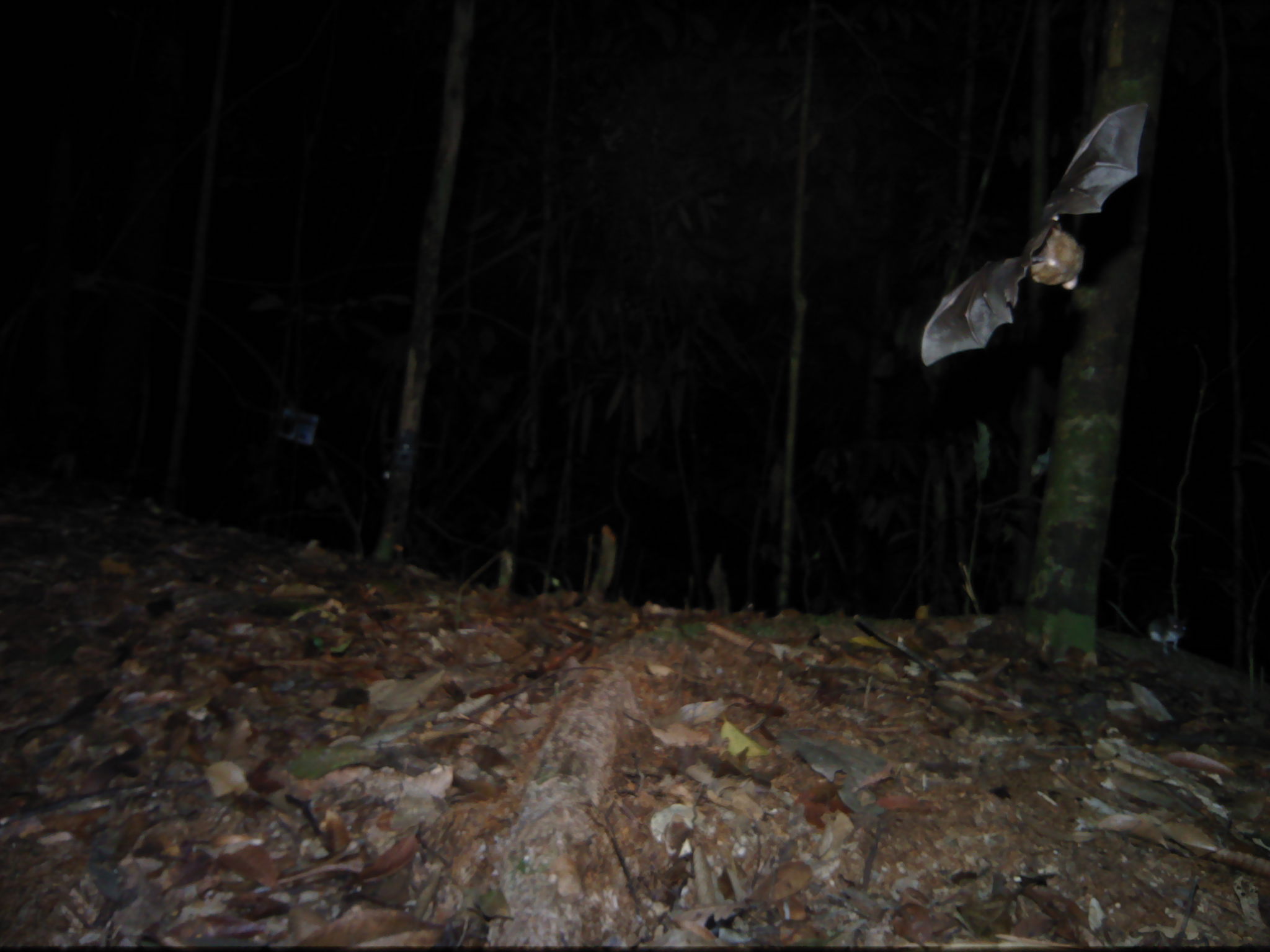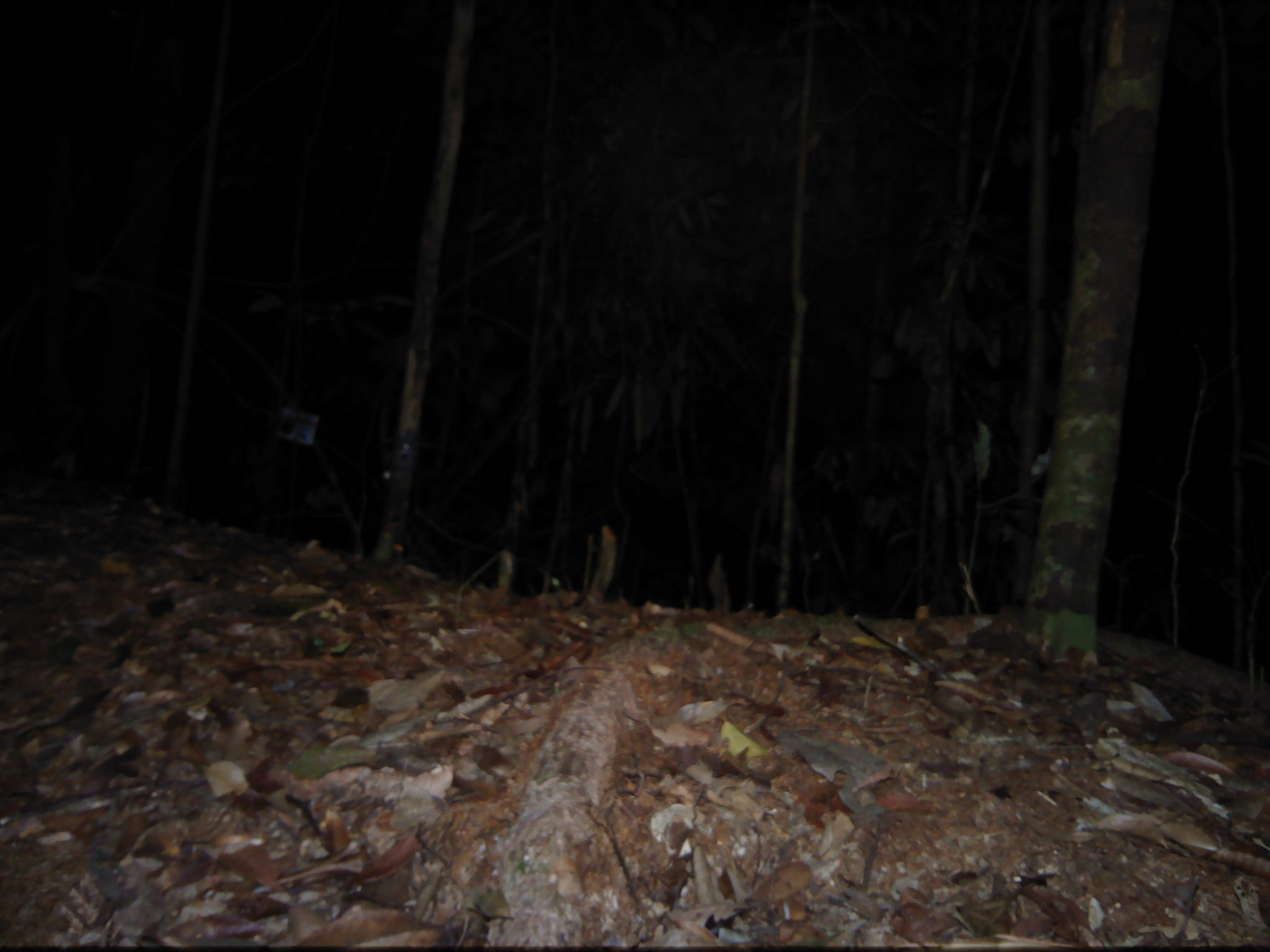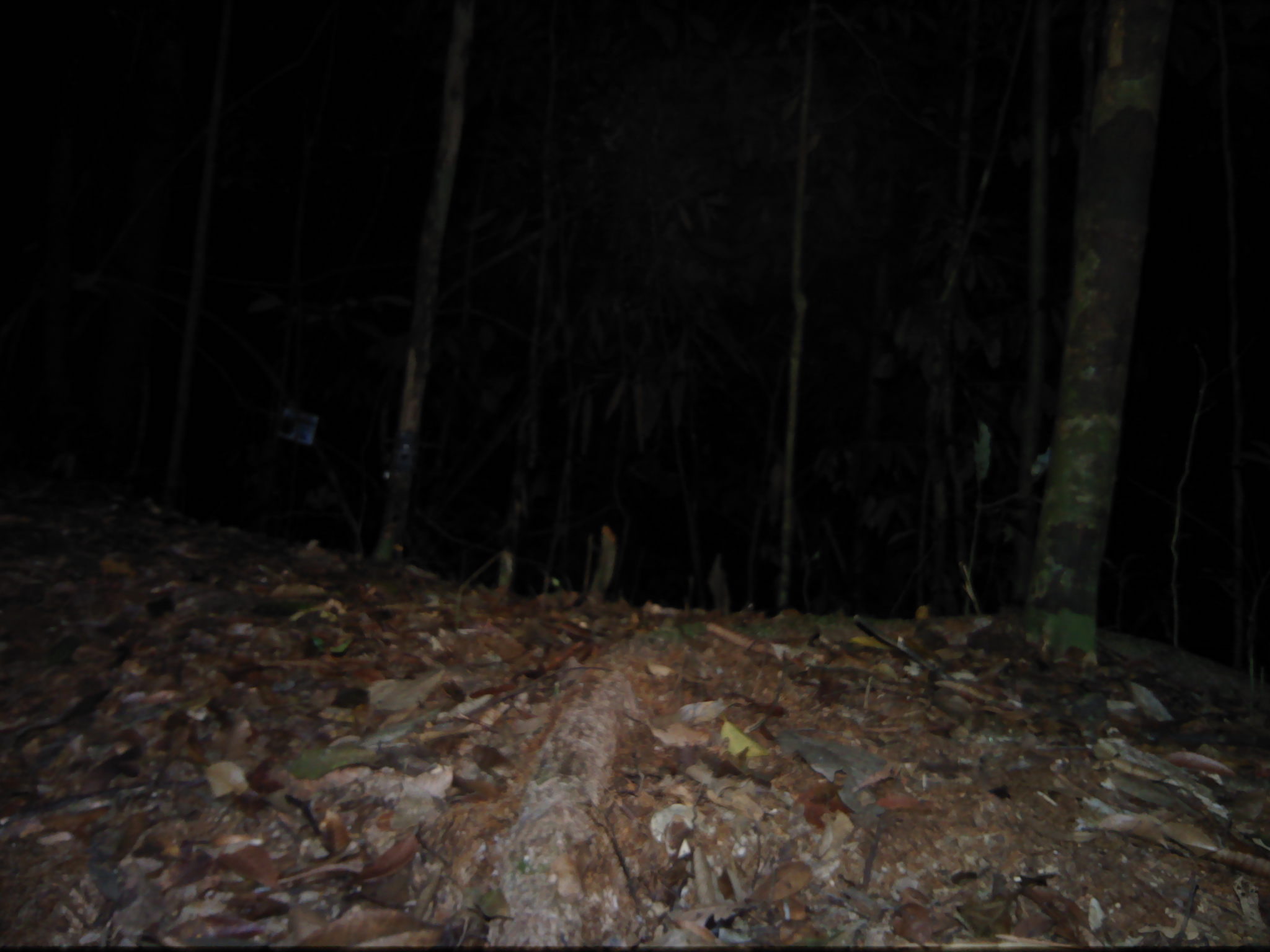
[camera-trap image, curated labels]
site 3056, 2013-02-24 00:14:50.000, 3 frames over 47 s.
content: unidentified animal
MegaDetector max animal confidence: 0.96